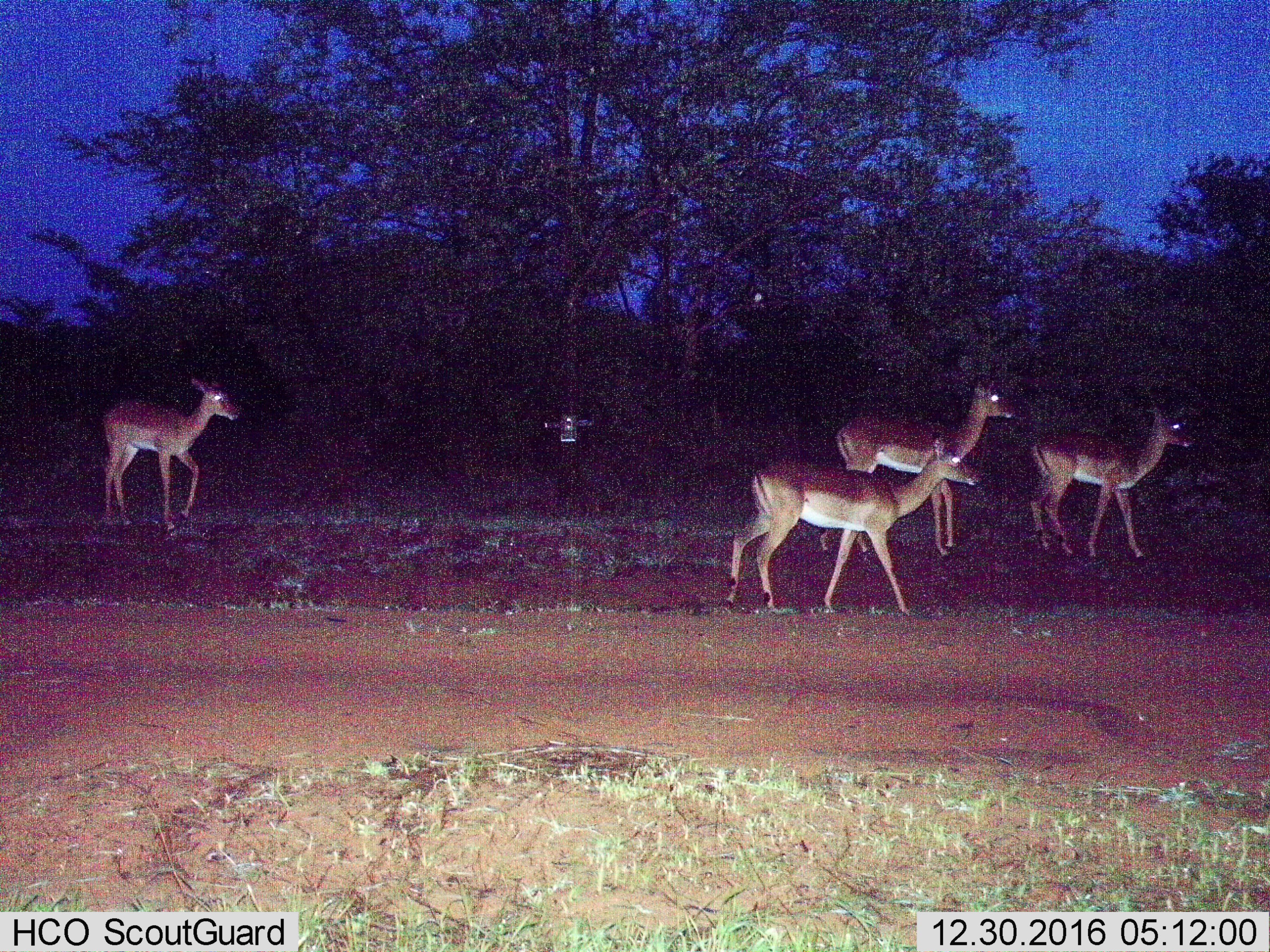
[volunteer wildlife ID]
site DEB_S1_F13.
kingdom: Animalia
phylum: Chordata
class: Mammalia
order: Artiodactyla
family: Bovidae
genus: Aepyceros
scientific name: Aepyceros melampus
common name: impala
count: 4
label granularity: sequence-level